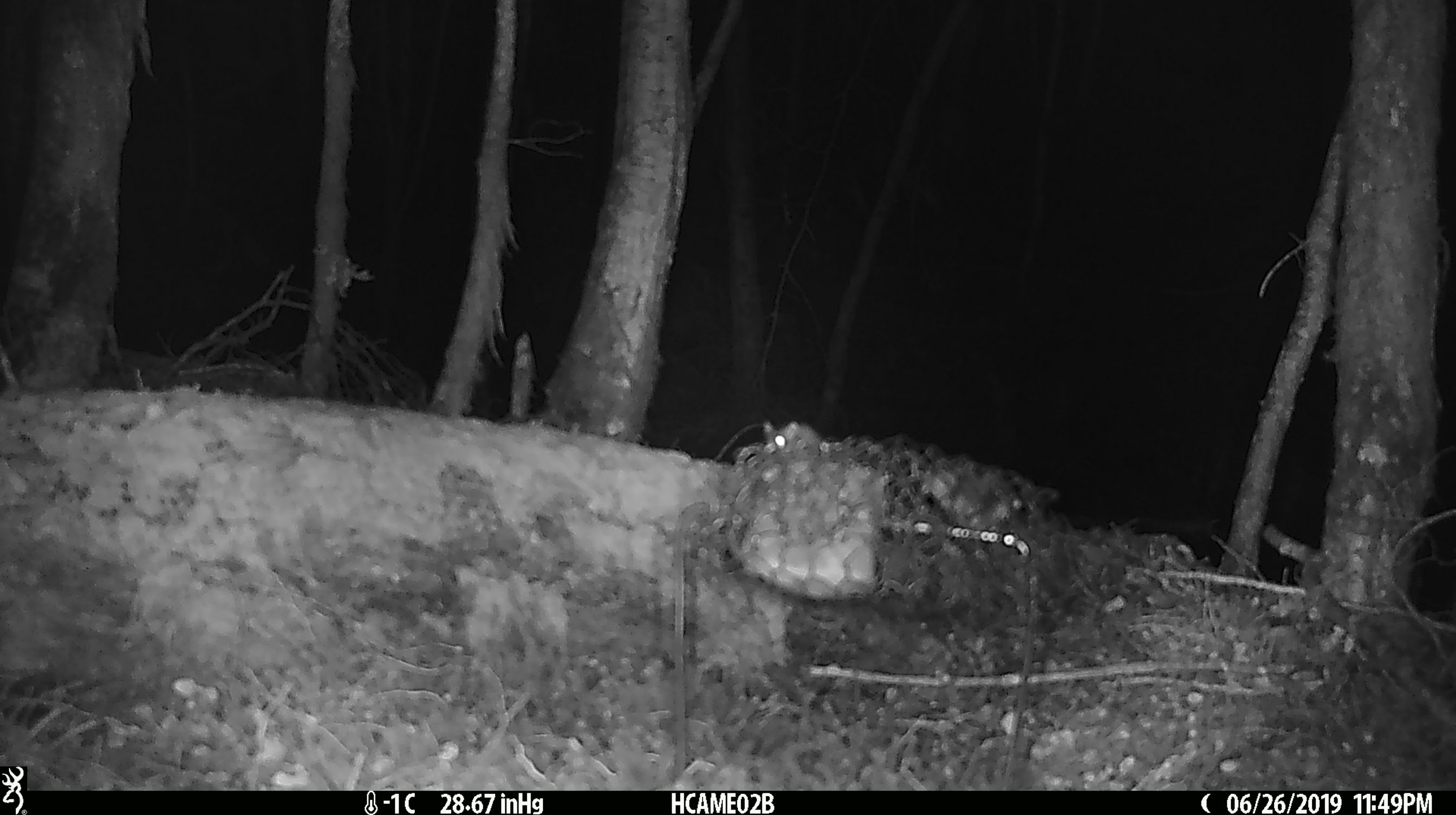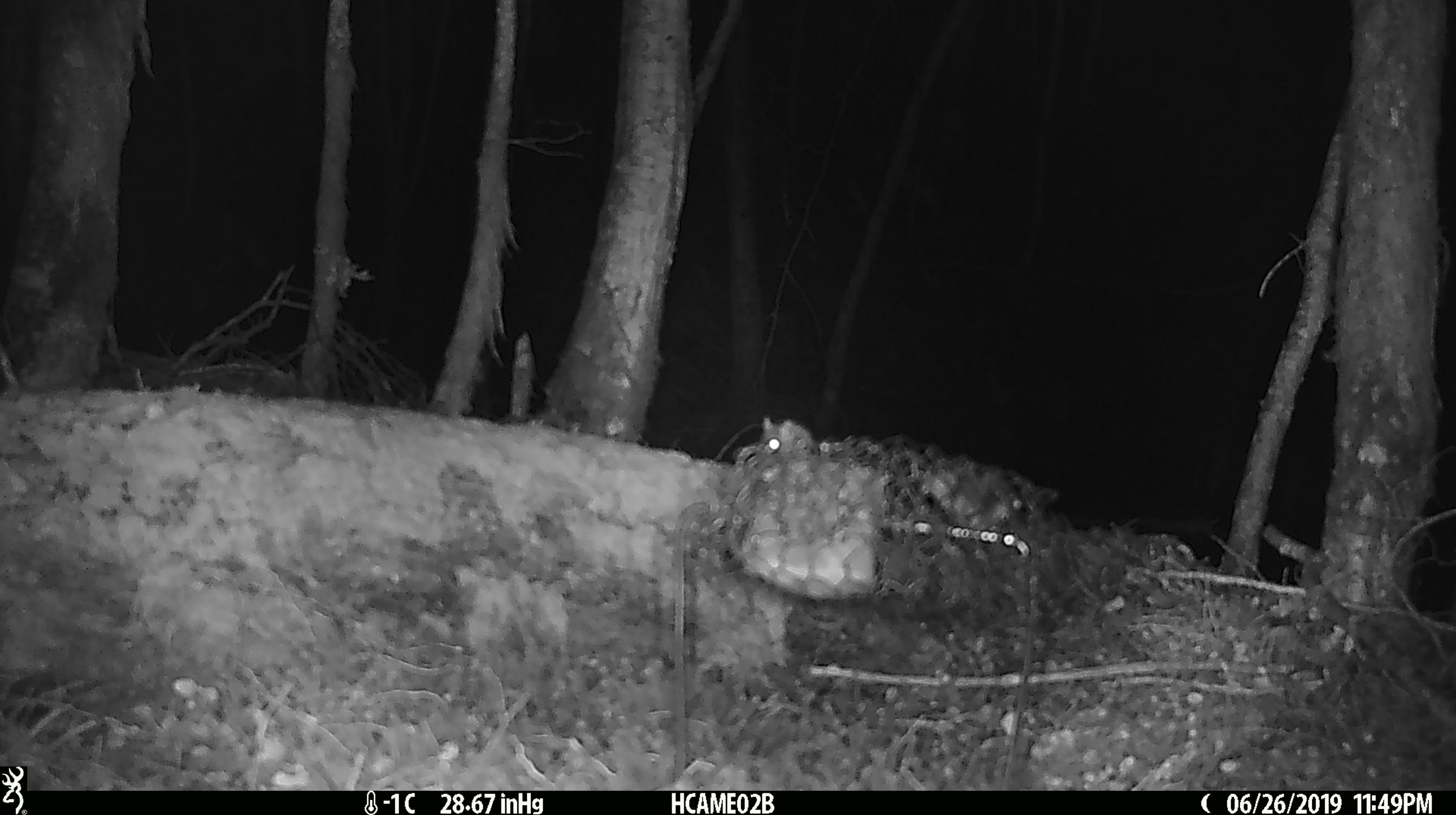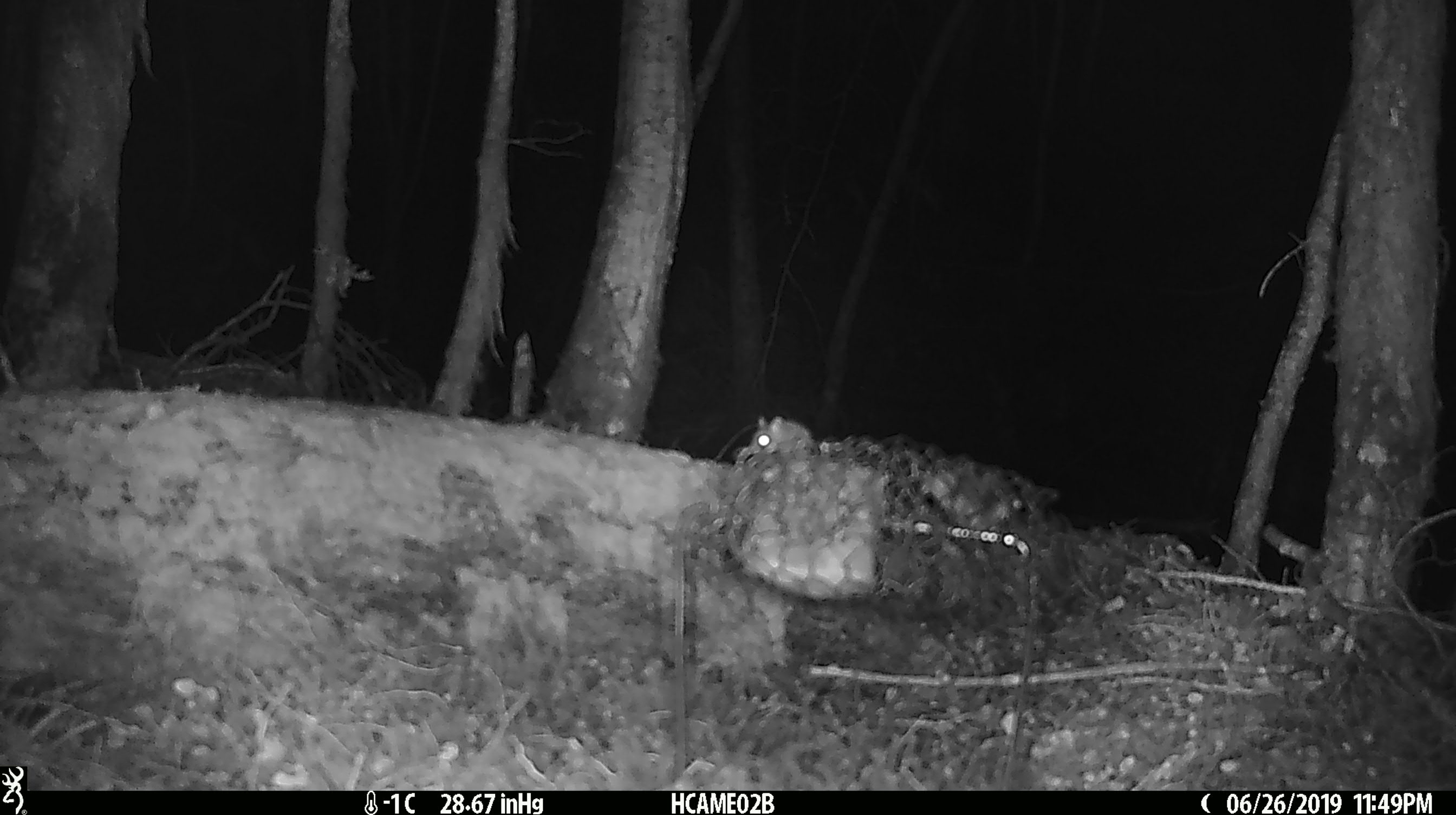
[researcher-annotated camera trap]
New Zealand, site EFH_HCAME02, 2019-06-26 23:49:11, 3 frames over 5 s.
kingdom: Animalia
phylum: Chordata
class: Mammalia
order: Rodentia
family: Muridae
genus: Mus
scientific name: Mus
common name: mouse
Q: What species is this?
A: Mouse (Mus).